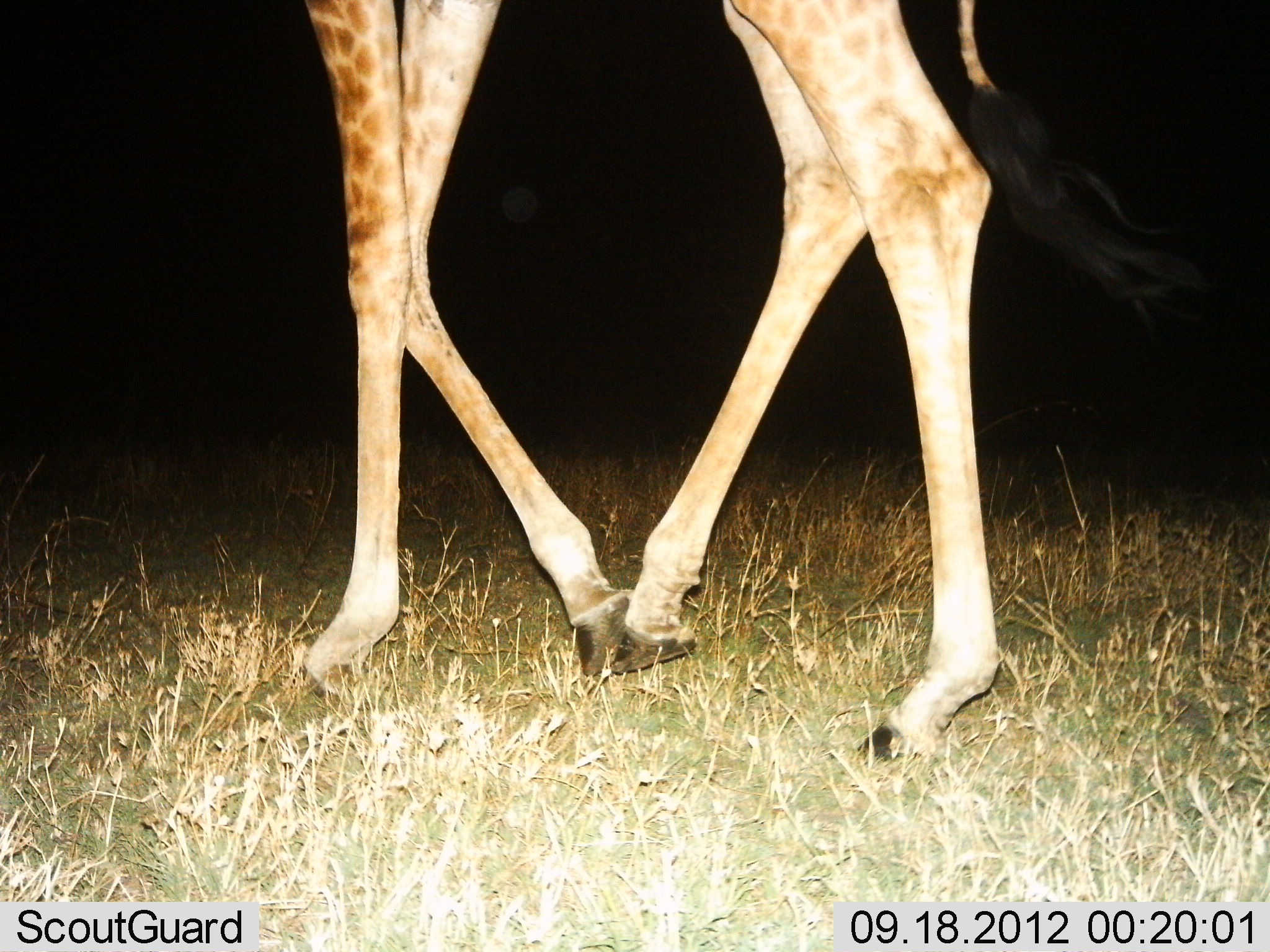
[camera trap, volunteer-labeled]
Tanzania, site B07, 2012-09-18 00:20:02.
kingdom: Animalia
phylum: Chordata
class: Mammalia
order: Artiodactyla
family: Giraffidae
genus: Giraffa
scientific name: Giraffa camelopardalis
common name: giraffe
Giraffe (Giraffa camelopardalis), count 1. Behavior (volunteer vote fractions): standing 20%, resting 0%, moving 80%, interacting 0%. Young present (vote fraction): 0%. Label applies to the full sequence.